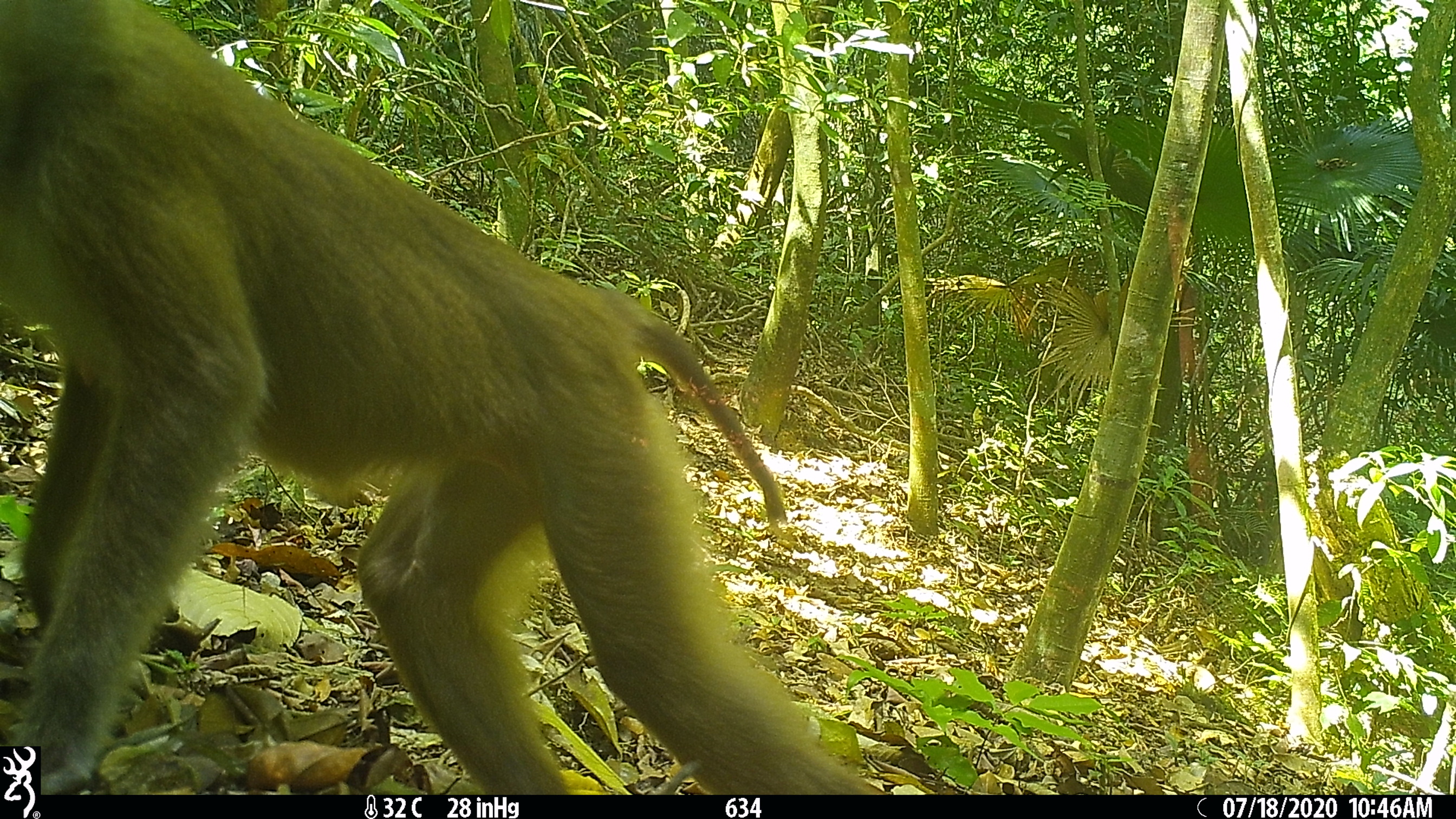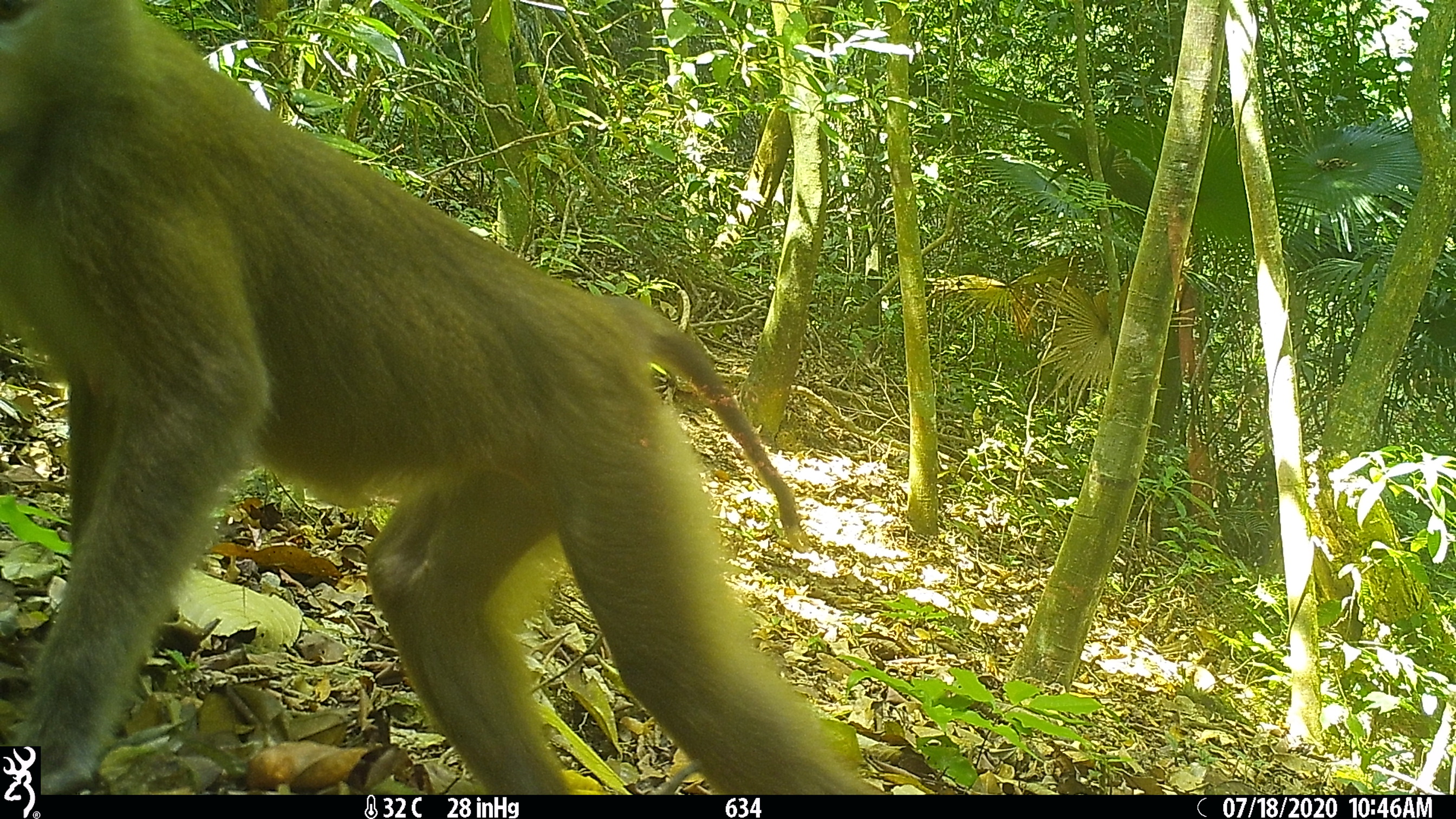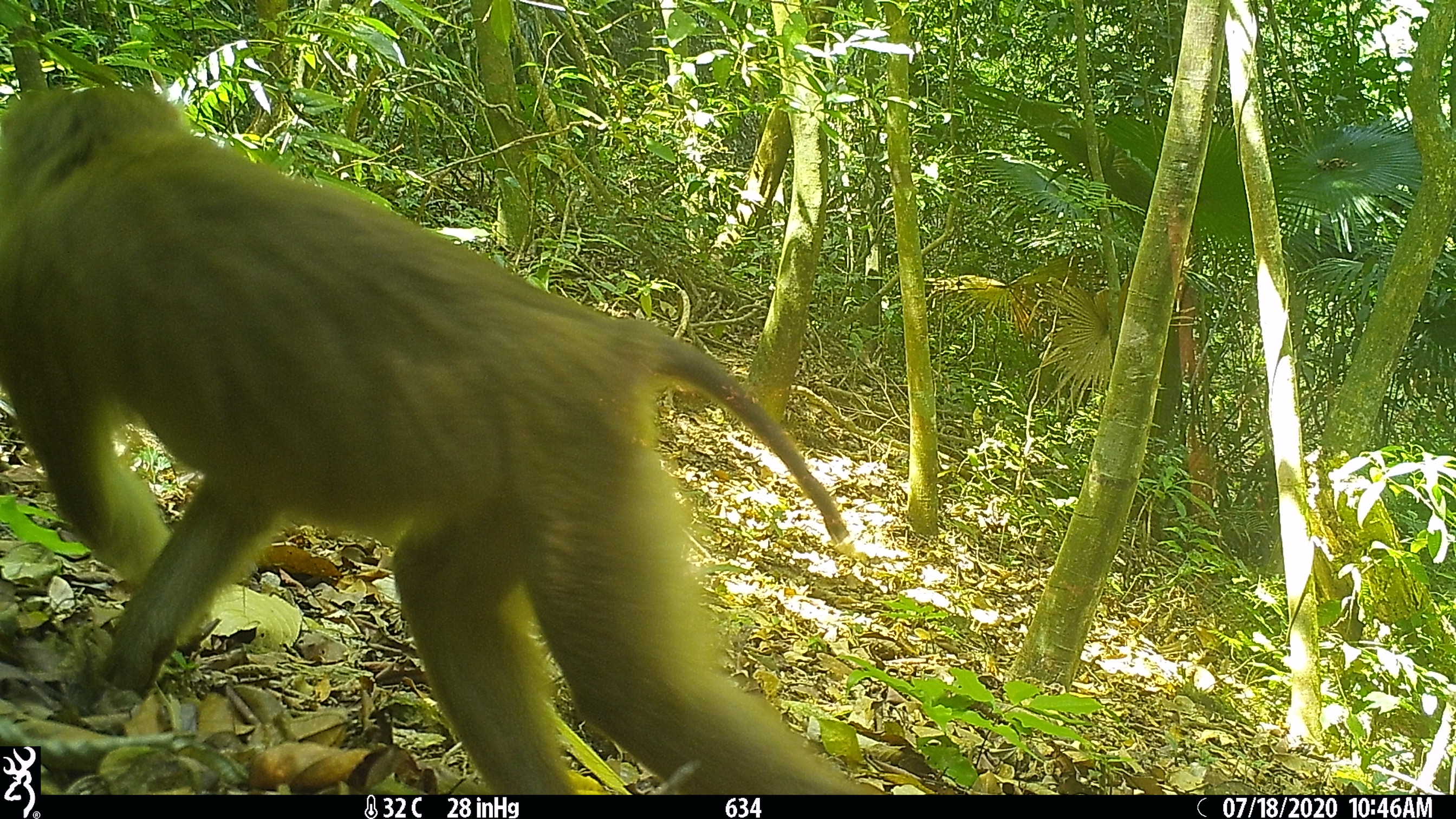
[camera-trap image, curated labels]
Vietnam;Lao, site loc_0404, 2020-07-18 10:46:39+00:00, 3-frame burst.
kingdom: Animalia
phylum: Chordata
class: Mammalia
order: Primates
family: Cercopithecidae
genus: Macaca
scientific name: Macaca nemestrina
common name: pig-tailed macaque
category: pig tailed macaque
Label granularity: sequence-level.